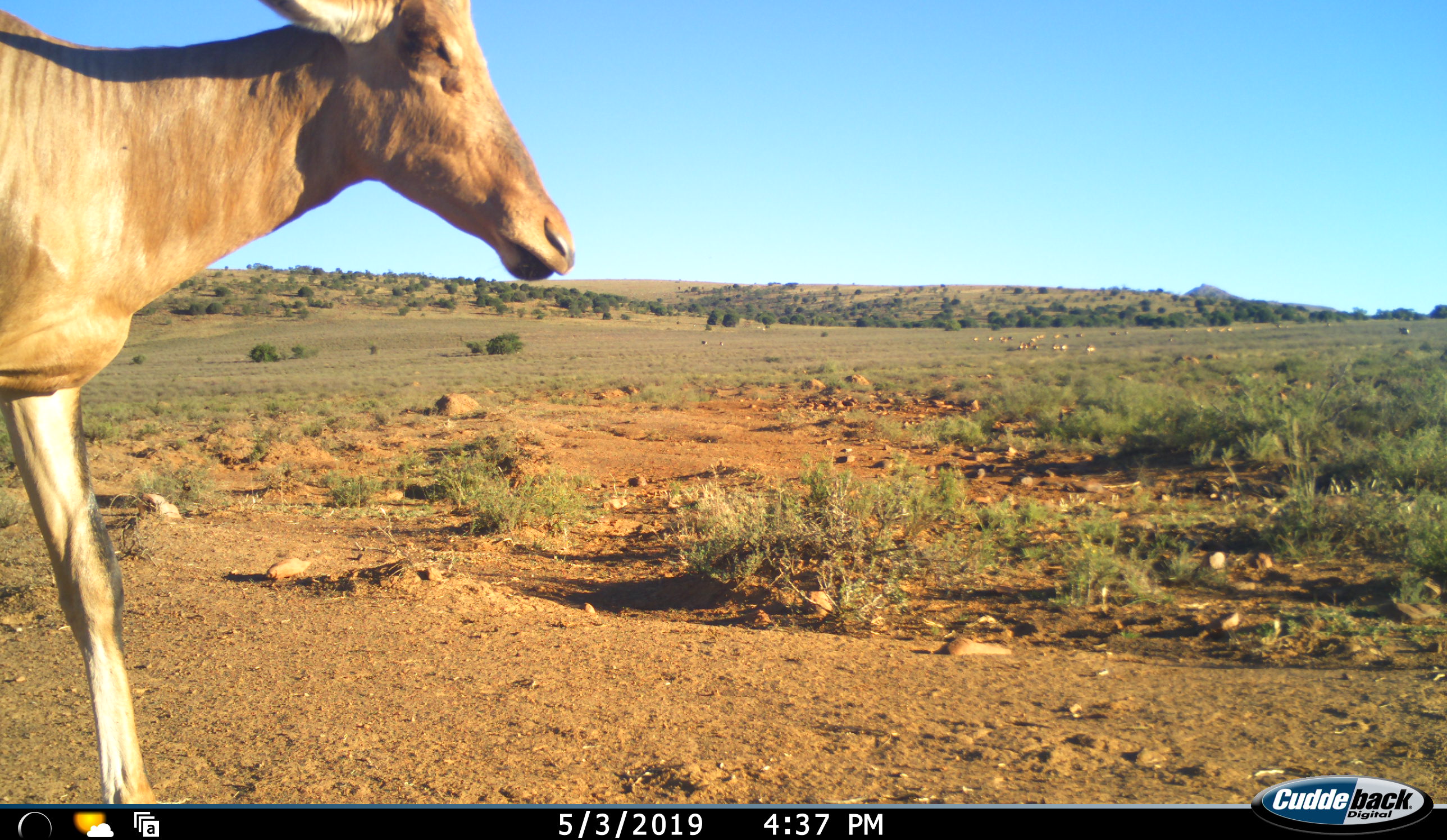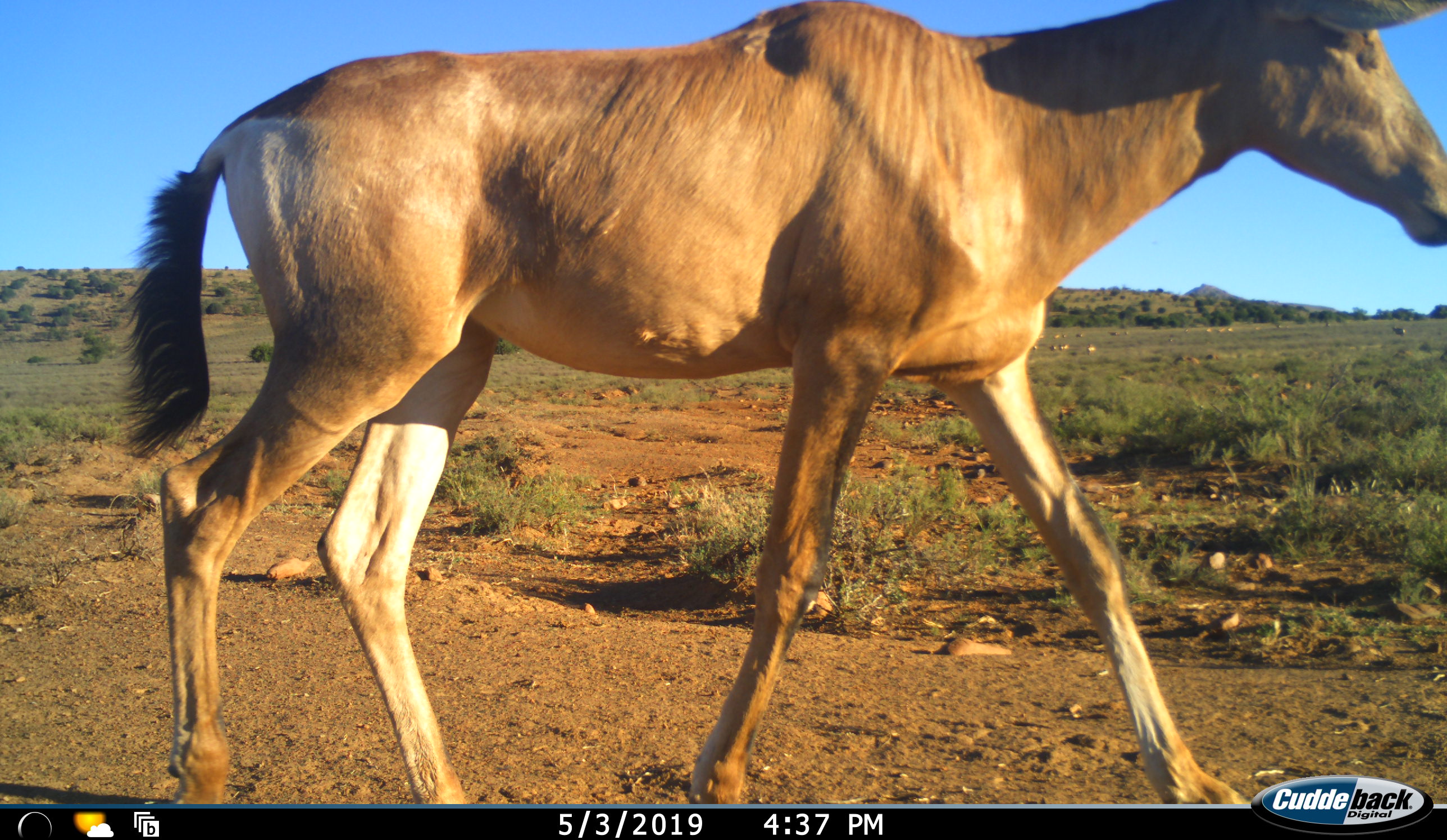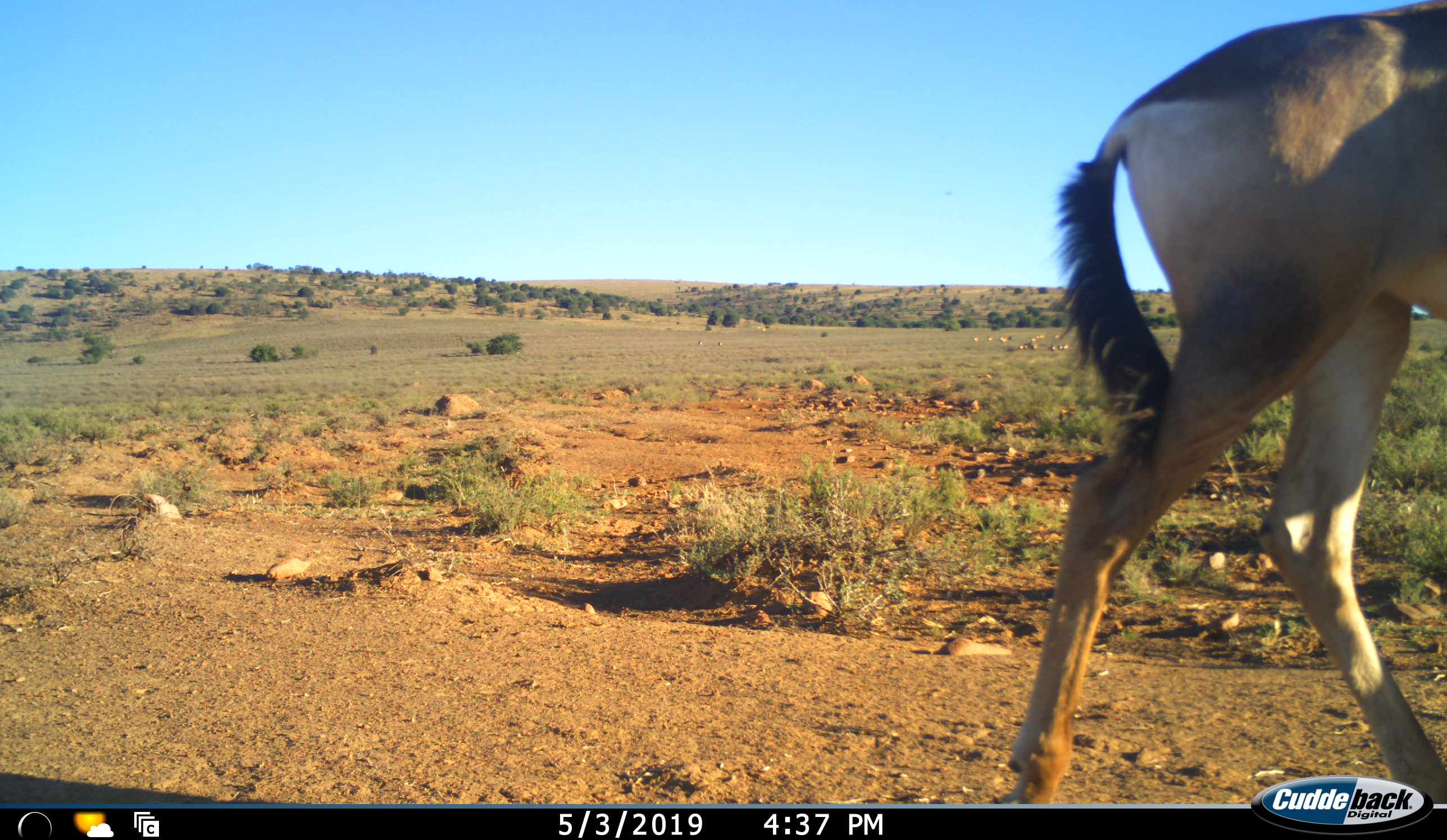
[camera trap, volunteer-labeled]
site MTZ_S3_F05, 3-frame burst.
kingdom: Animalia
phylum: Chordata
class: Mammalia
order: Artiodactyla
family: Bovidae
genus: Alcelaphus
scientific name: Alcelaphus buselaphus caama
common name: red hartebeest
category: hartebeestred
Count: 1.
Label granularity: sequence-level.